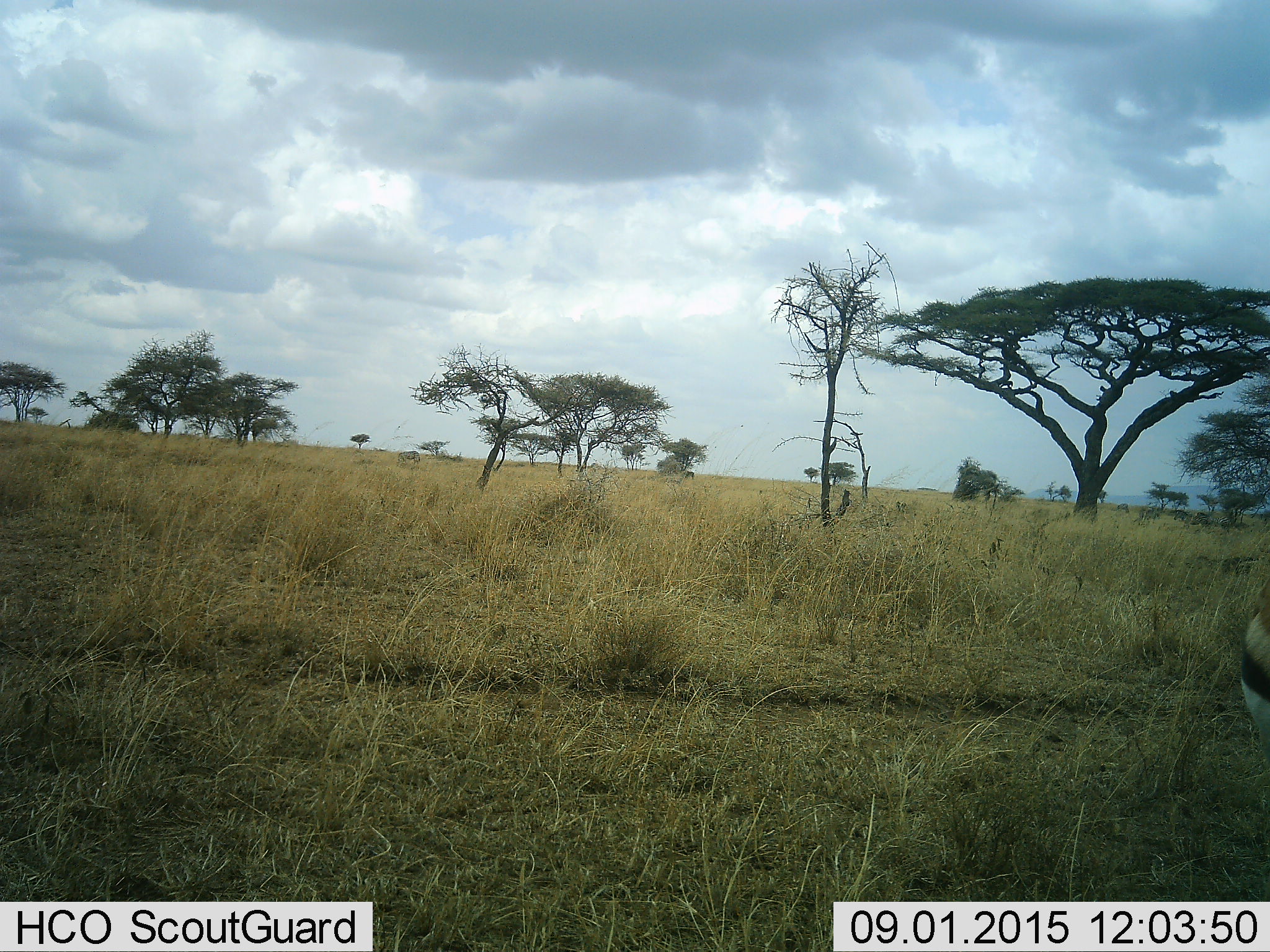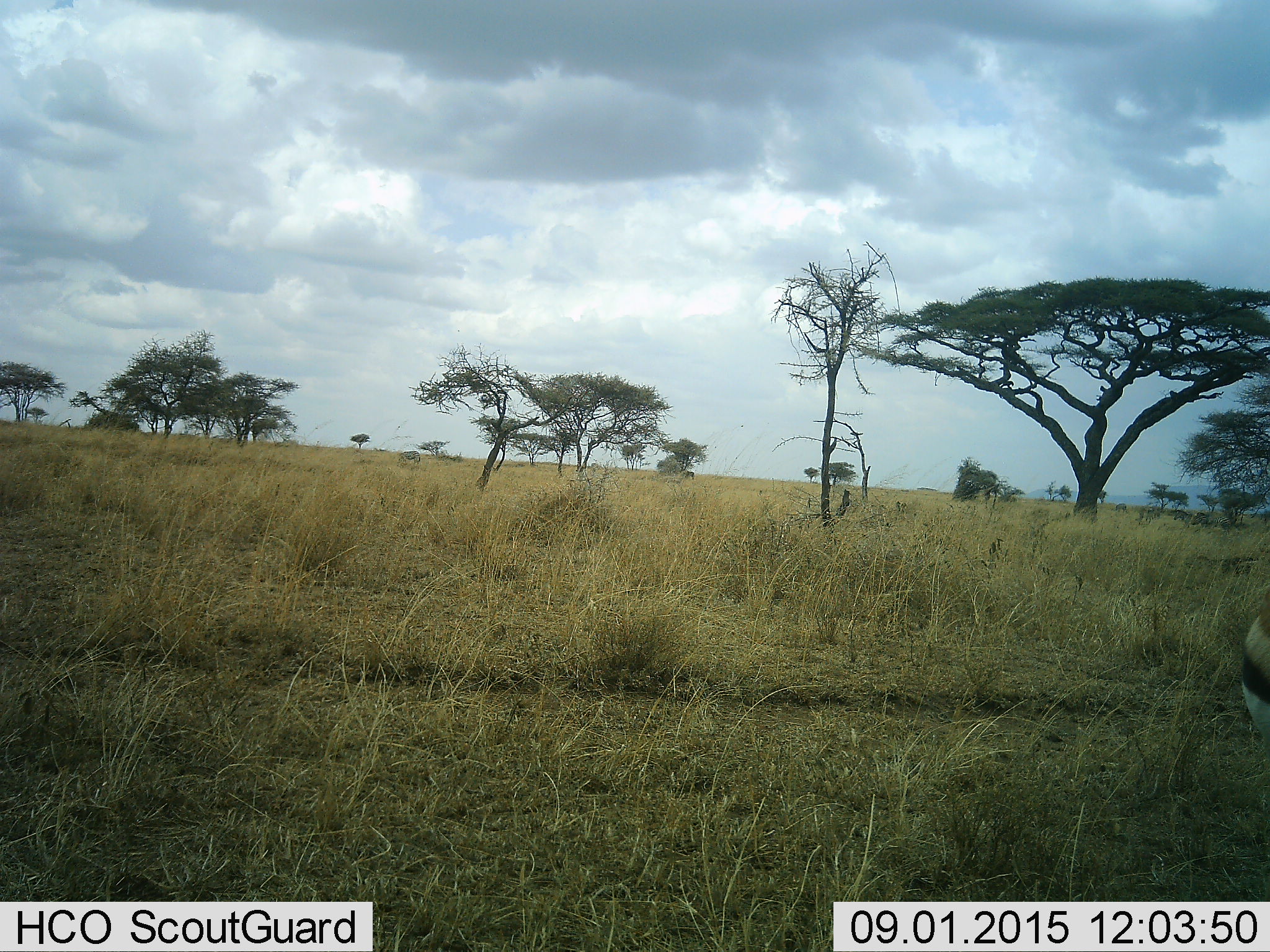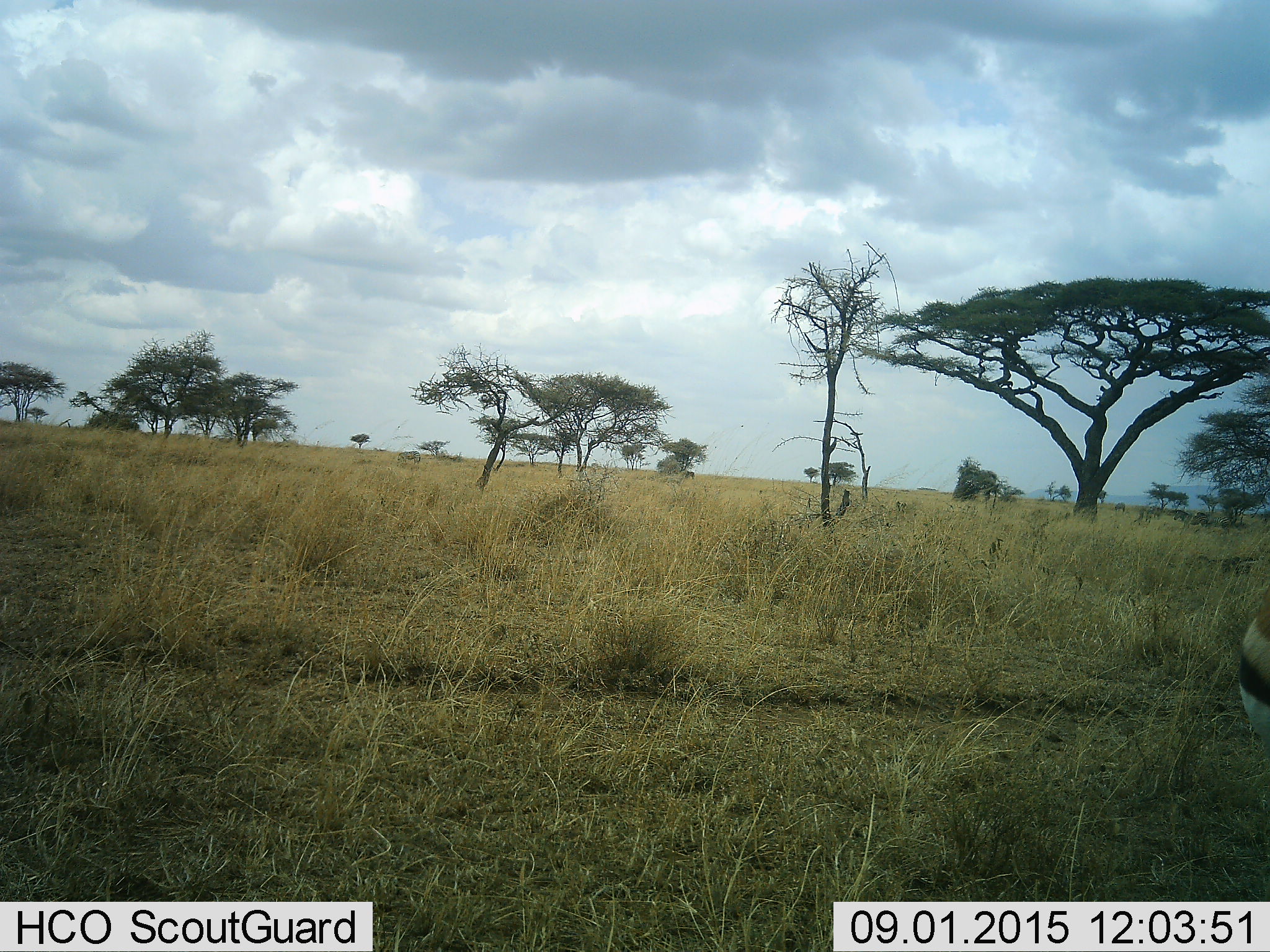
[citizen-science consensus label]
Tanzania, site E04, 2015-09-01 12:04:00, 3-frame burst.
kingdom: Animalia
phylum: Chordata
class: Mammalia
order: Artiodactyla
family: Bovidae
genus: Eudorcas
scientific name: Eudorcas thomsonii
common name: thomson's gazelle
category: gazellethomsons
Gazellethomsons (thomson's gazelle) (Eudorcas thomsonii), count 1. Behavior (volunteer vote fractions): standing 77%, resting 0%, moving 23%, interacting 0%. Young present (vote fraction): 0%. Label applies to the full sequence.